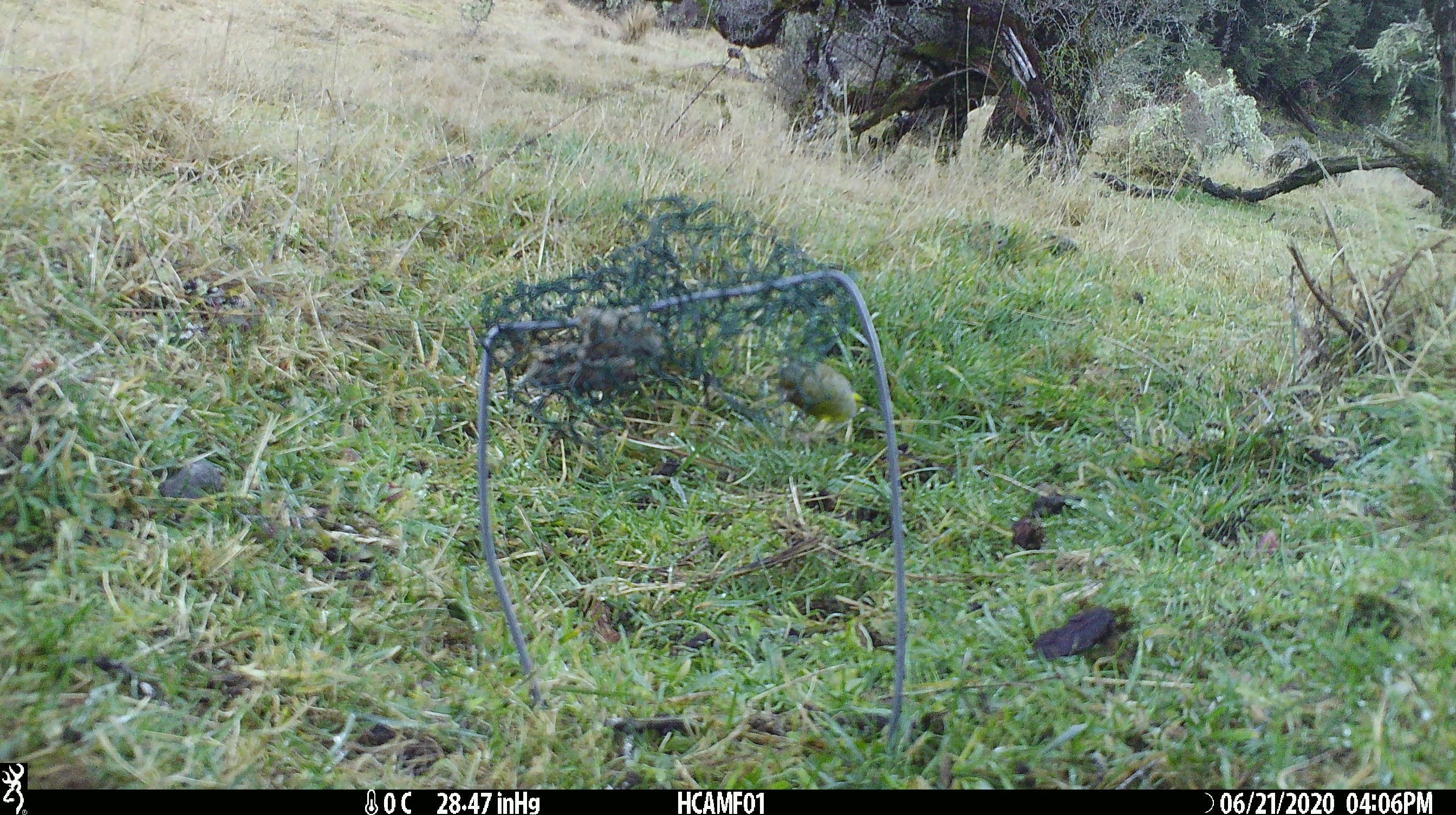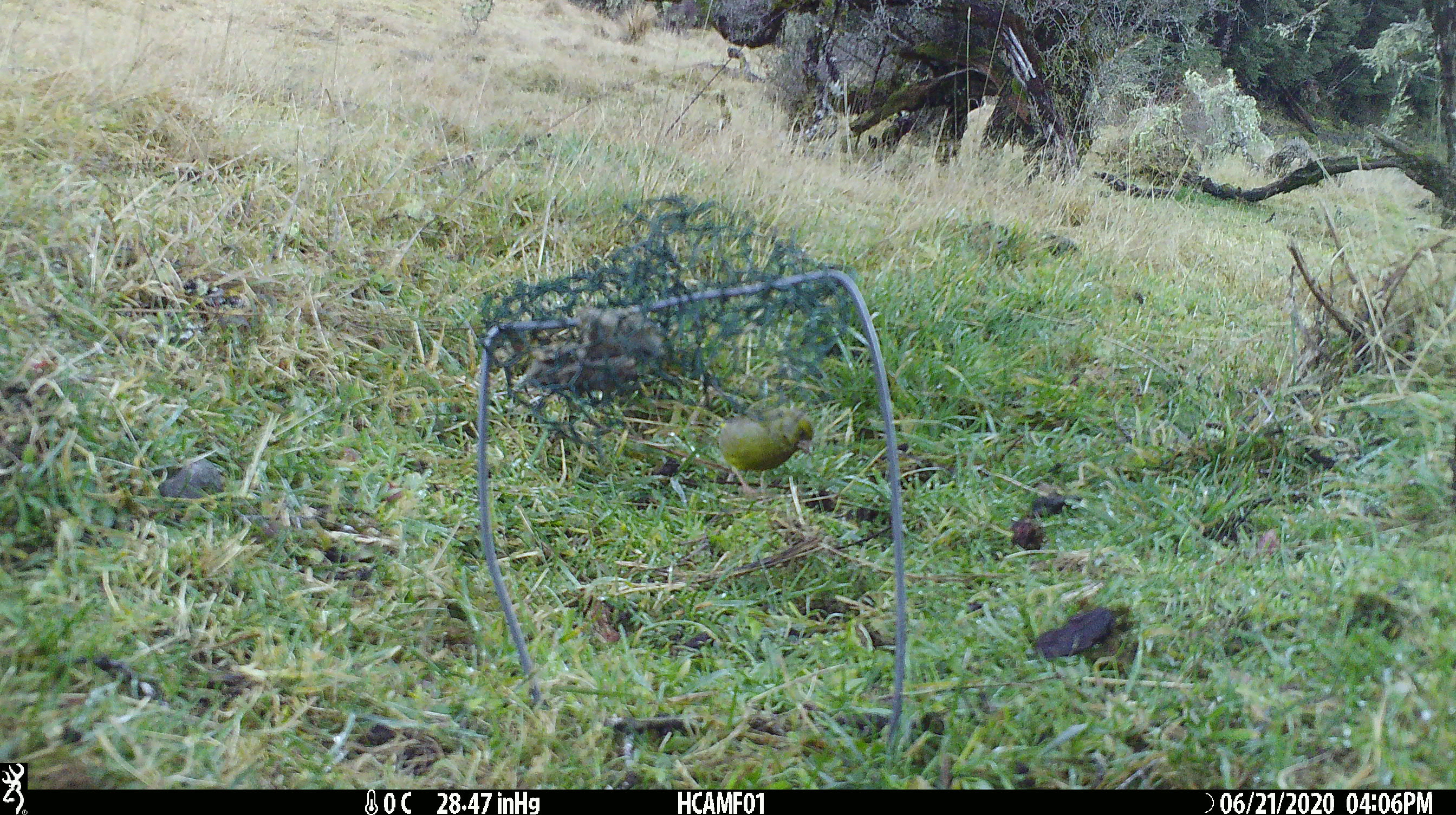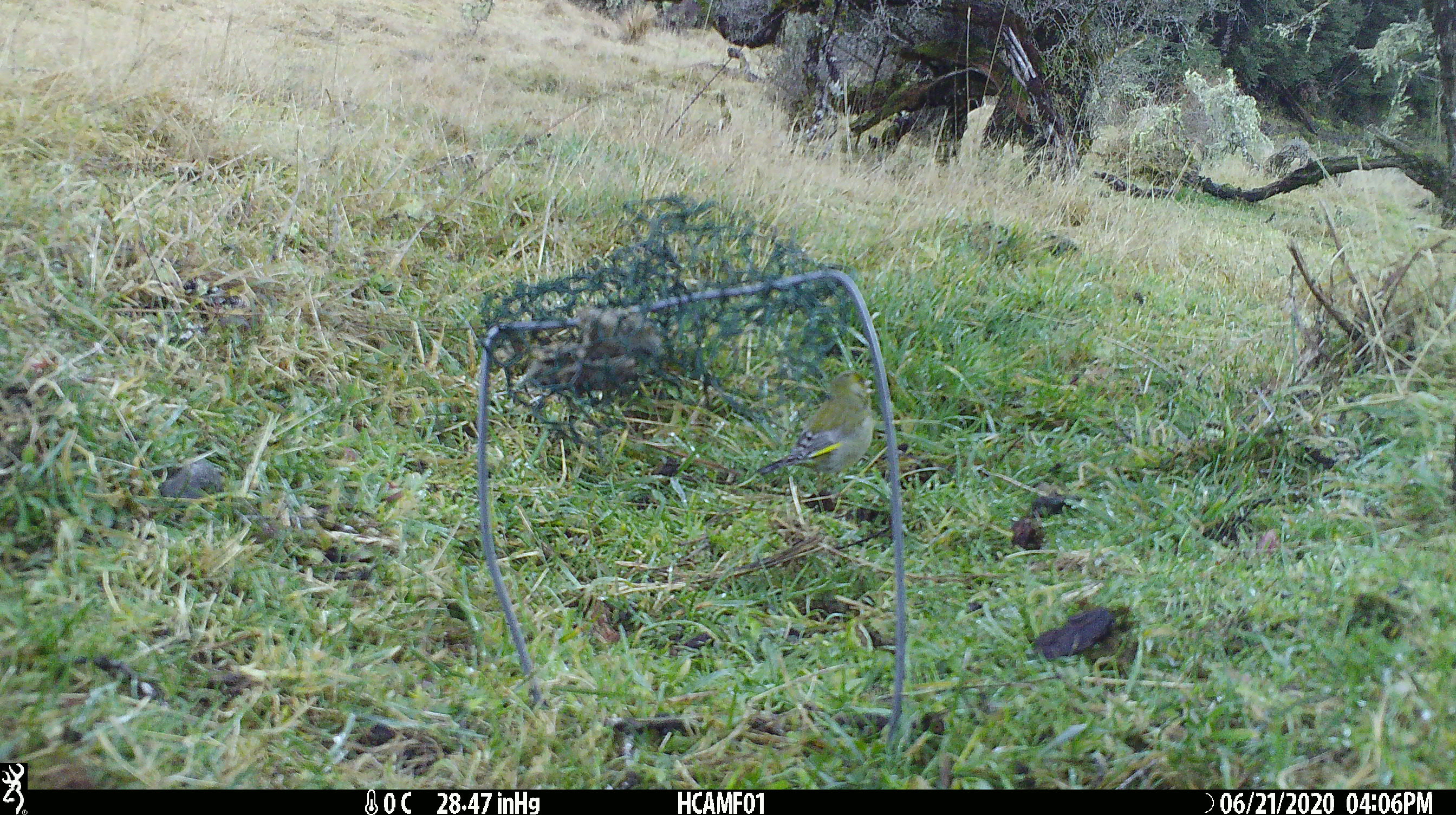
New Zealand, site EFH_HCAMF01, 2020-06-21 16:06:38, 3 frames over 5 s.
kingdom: Animalia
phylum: Chordata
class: Aves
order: Passeriformes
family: Fringillidae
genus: Chloris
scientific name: Chloris chloris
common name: greenfinch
Greenfinch (Chloris chloris).